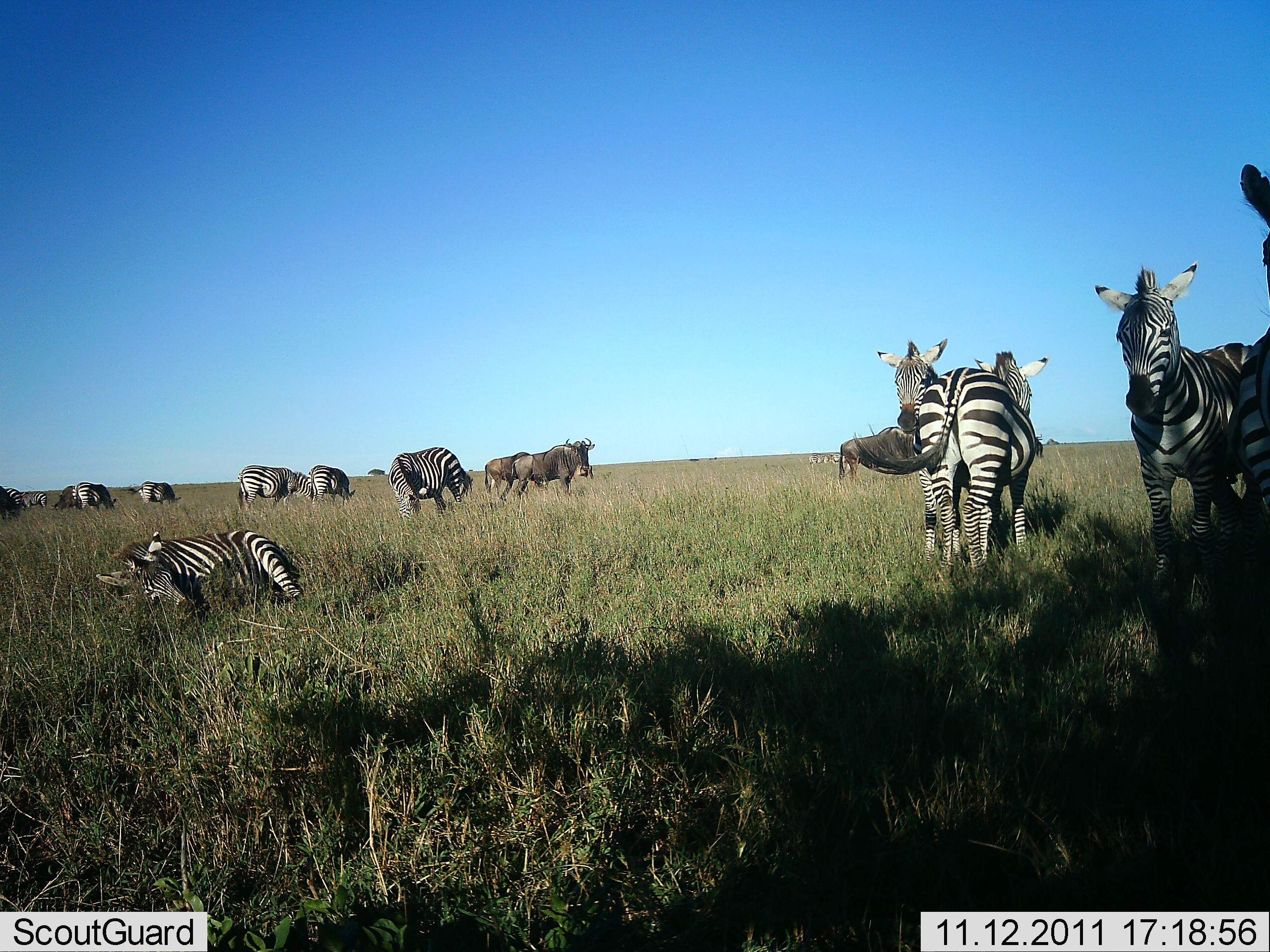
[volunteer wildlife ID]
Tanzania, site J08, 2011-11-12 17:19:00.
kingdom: Animalia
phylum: Chordata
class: Mammalia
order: Artiodactyla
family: Bovidae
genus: Connochaetes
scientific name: Connochaetes taurinus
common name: blue wildebeest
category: wildebeest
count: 3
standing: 90%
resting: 0%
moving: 20%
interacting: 0%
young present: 0%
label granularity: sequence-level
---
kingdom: Animalia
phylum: Chordata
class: Mammalia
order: Perissodactyla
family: Equidae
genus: Equus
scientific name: Equus quagga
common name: plains zebra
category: zebra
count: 10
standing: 75%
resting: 75%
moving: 12%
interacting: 12%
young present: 0%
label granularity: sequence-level